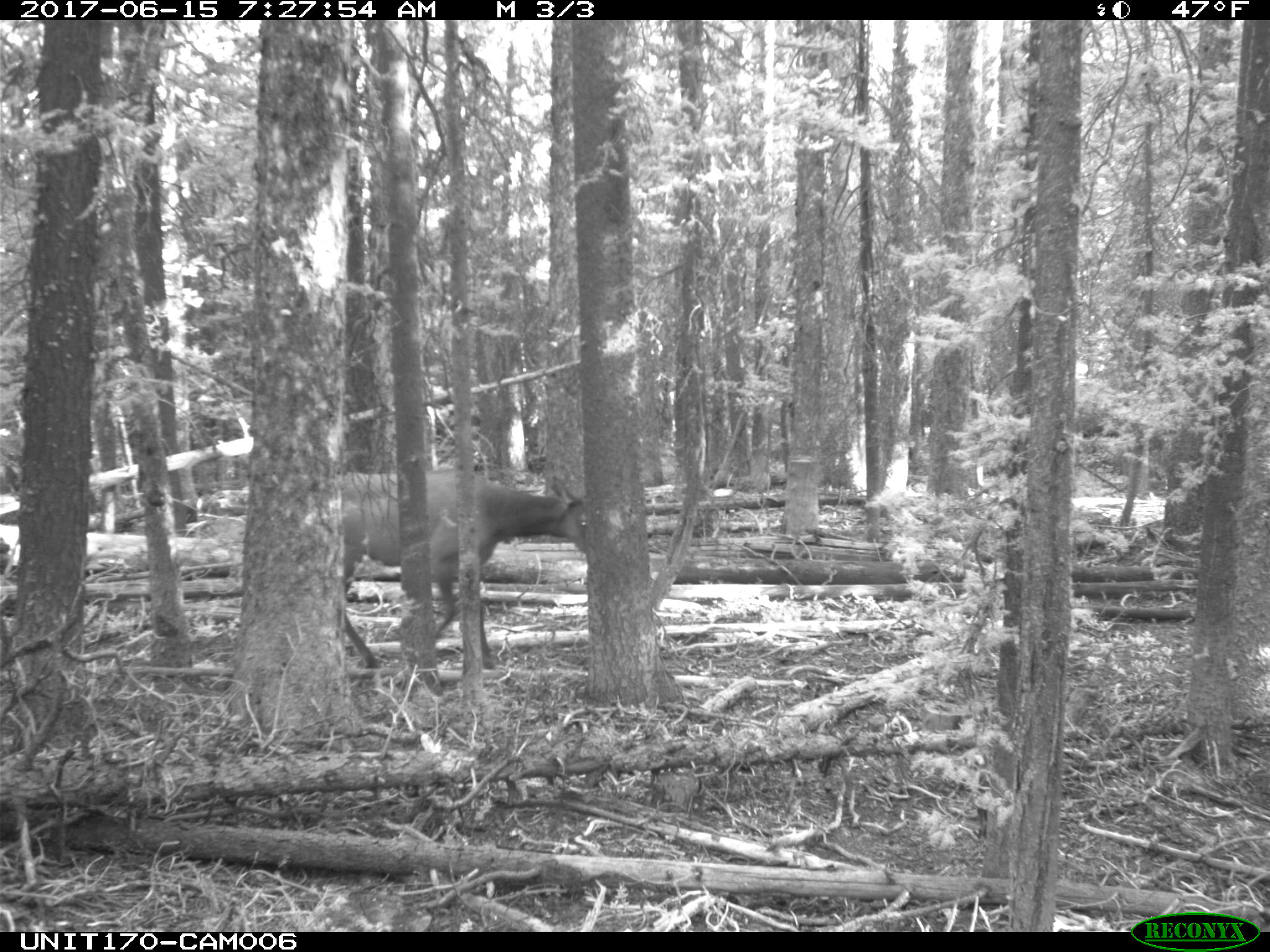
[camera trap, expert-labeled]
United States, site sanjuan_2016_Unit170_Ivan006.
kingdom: Animalia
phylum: Chordata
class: Mammalia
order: Artiodactyla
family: Cervidae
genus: Cervus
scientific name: Cervus elaphus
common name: red deer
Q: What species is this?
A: Cervus elaphus (red deer).